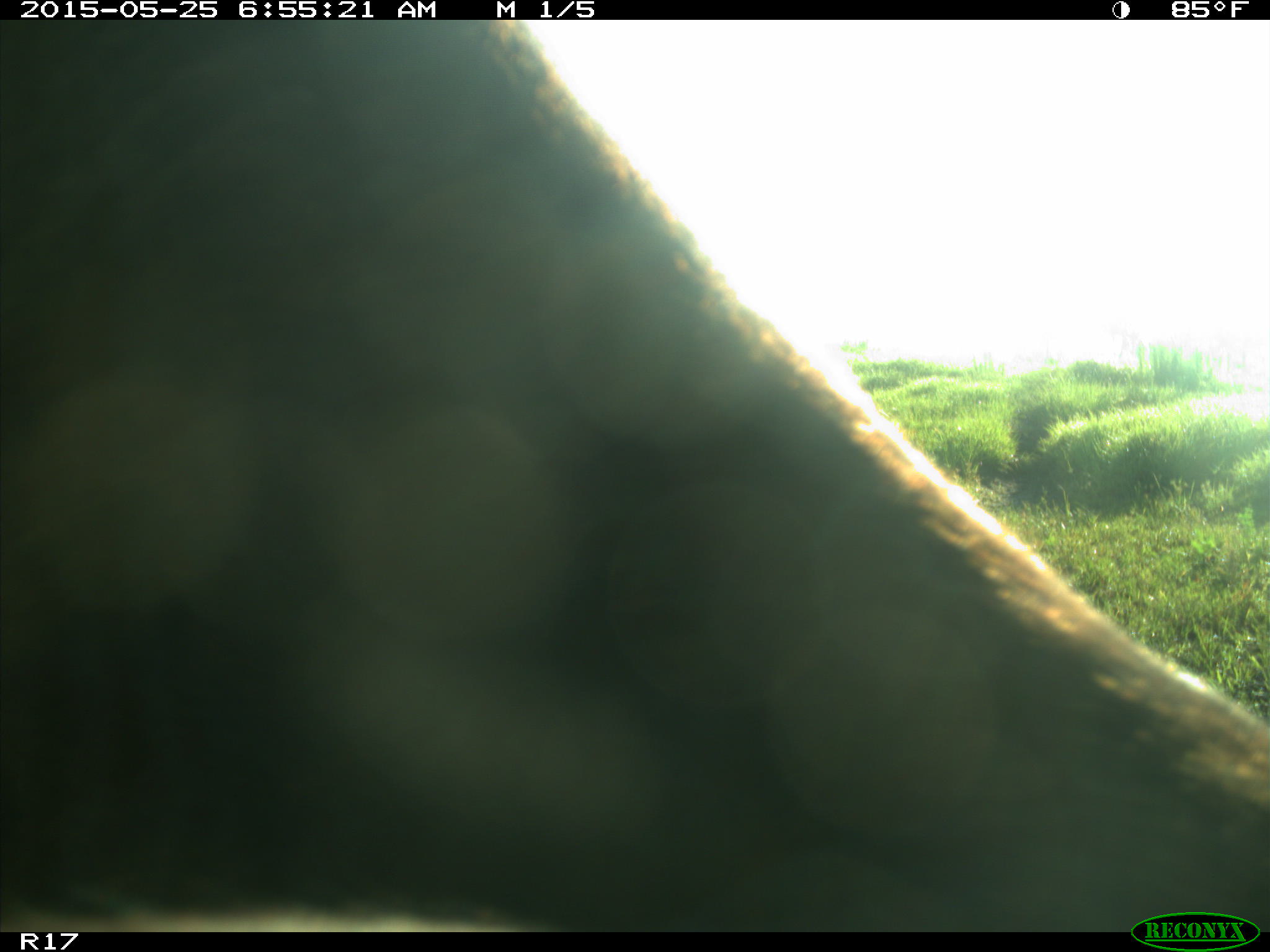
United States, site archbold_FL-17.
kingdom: Animalia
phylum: Chordata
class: Mammalia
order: Artiodactyla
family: Bovidae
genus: Bos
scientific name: Bos taurus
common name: domestic cow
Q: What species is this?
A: Bos taurus (domestic cow).